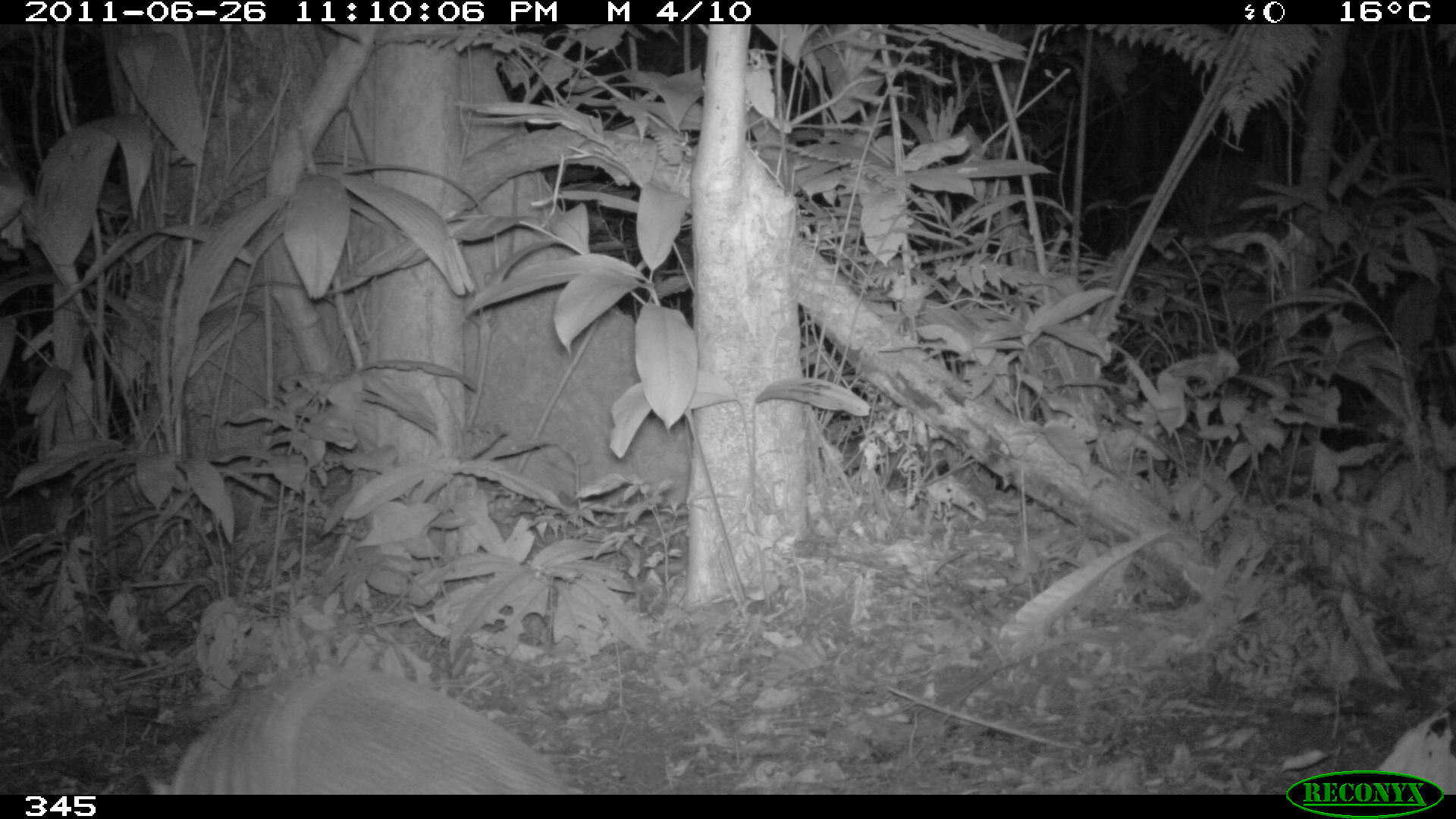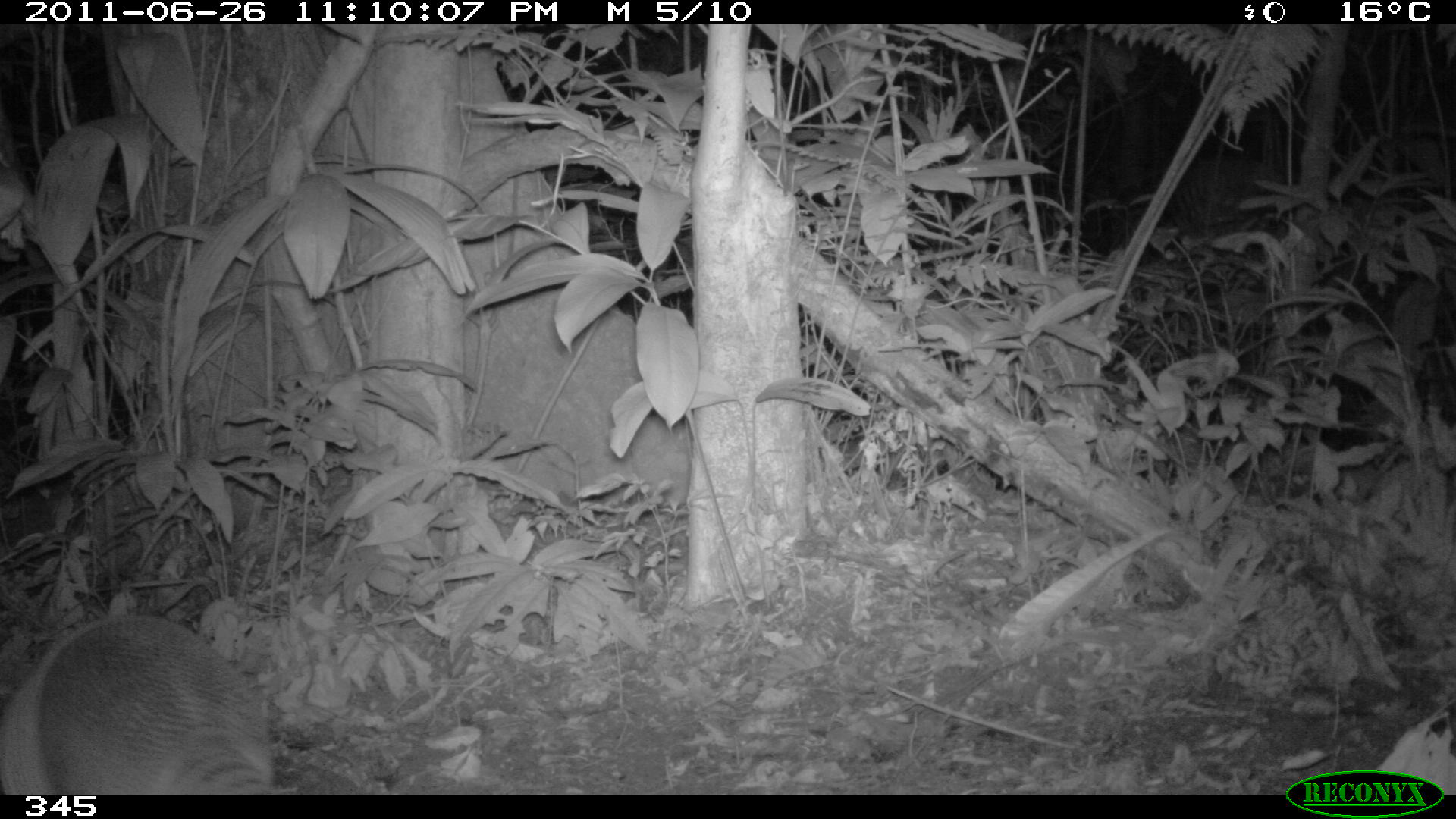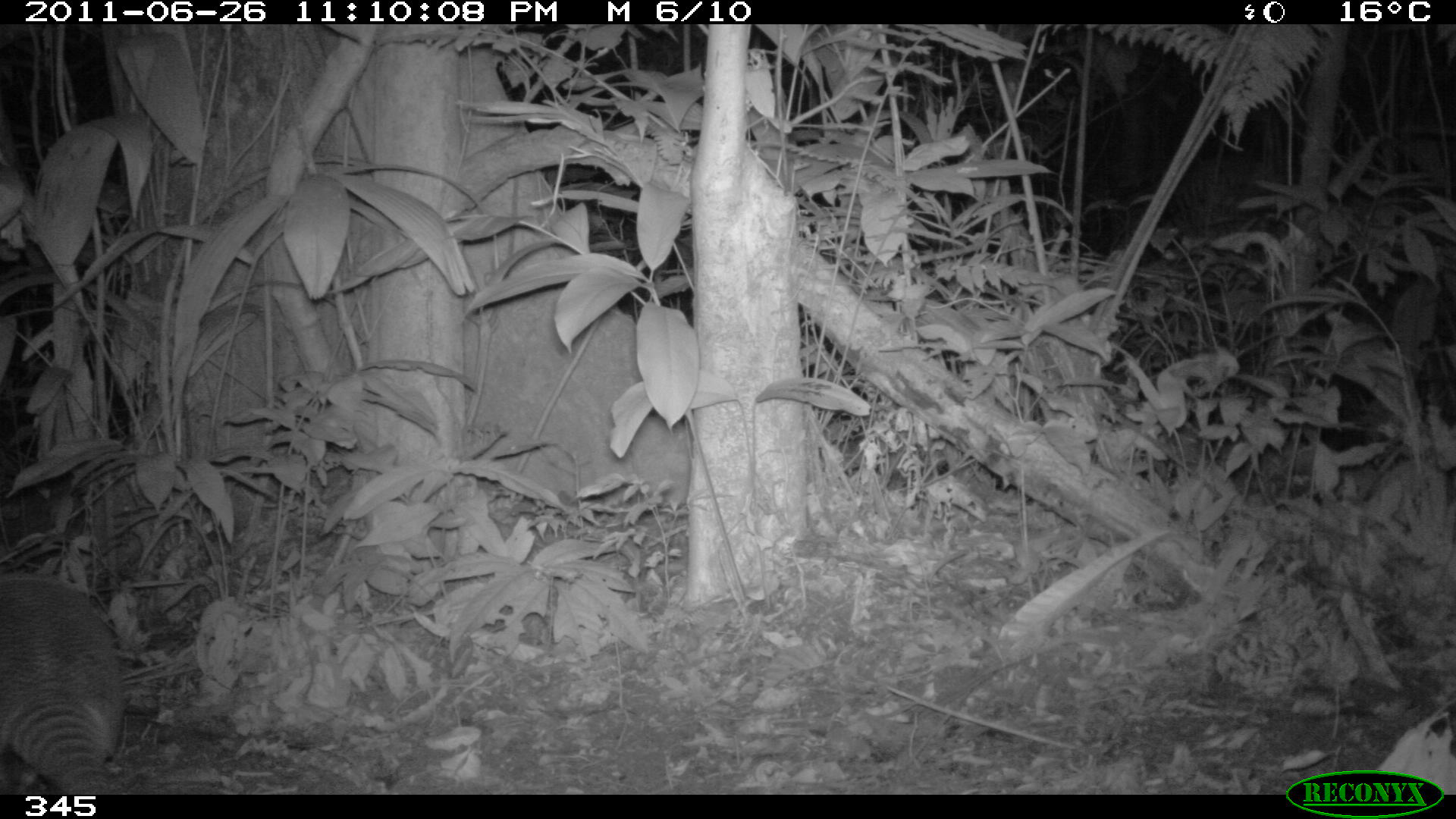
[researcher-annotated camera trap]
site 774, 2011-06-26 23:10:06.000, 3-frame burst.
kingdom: Animalia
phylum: Chordata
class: Mammalia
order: Cingulata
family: Dasypodidae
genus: Dasypus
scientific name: Dasypus novemcinctus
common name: nine-banded armadillo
Dasypus novemcinctus (nine-banded armadillo).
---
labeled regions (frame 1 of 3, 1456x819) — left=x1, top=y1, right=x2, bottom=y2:
dasypus novemcinctus: left=142, top=662, right=568, bottom=795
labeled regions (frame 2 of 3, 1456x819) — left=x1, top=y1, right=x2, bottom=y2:
dasypus novemcinctus: left=1, top=614, right=296, bottom=796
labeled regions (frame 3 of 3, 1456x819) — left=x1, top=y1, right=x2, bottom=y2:
dasypus novemcinctus: left=0, top=568, right=124, bottom=795